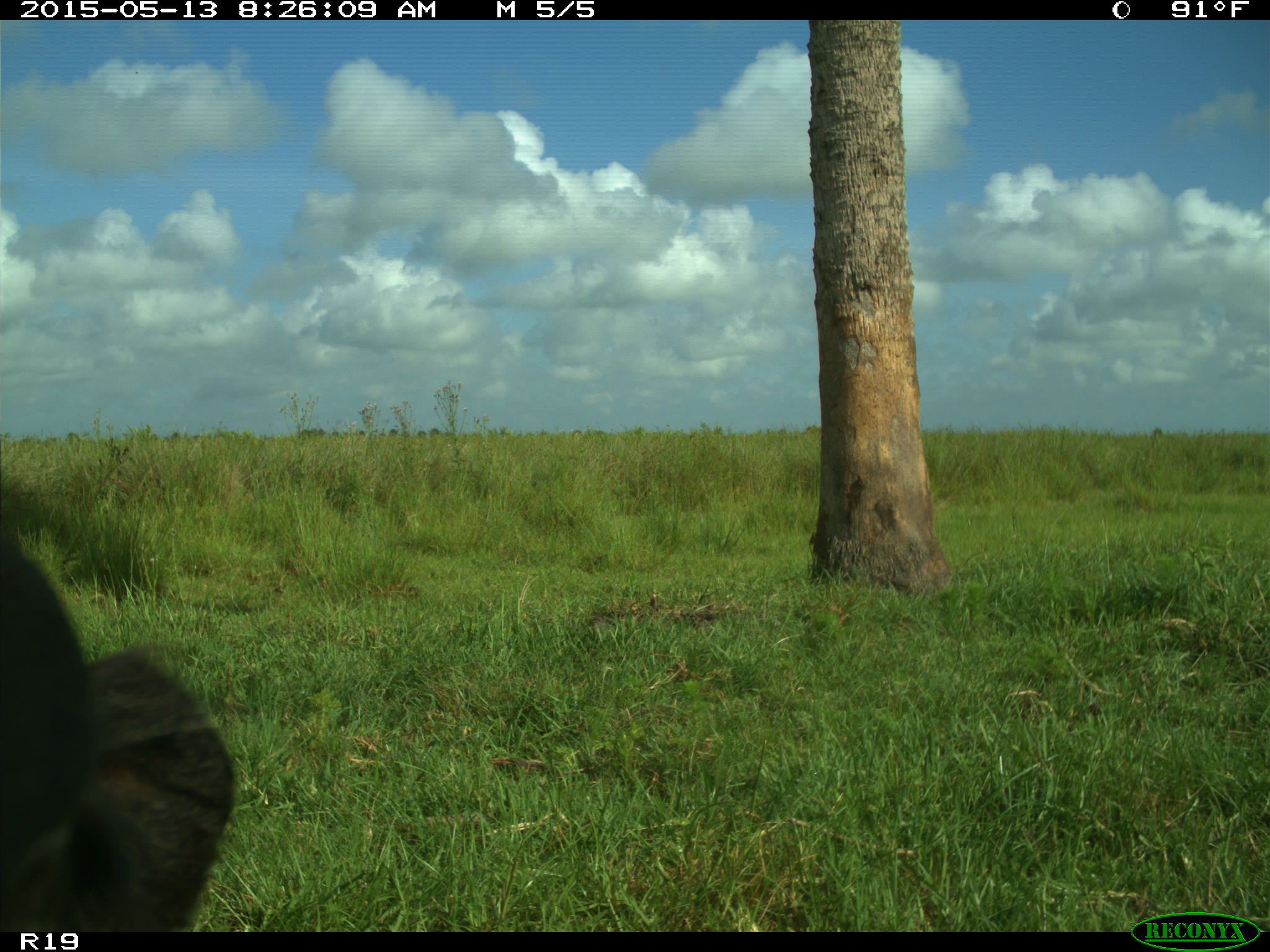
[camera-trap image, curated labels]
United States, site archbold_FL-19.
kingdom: Animalia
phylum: Chordata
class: Mammalia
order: Artiodactyla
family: Bovidae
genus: Bos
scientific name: Bos taurus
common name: domestic cow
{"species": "Bos taurus (domestic cow)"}